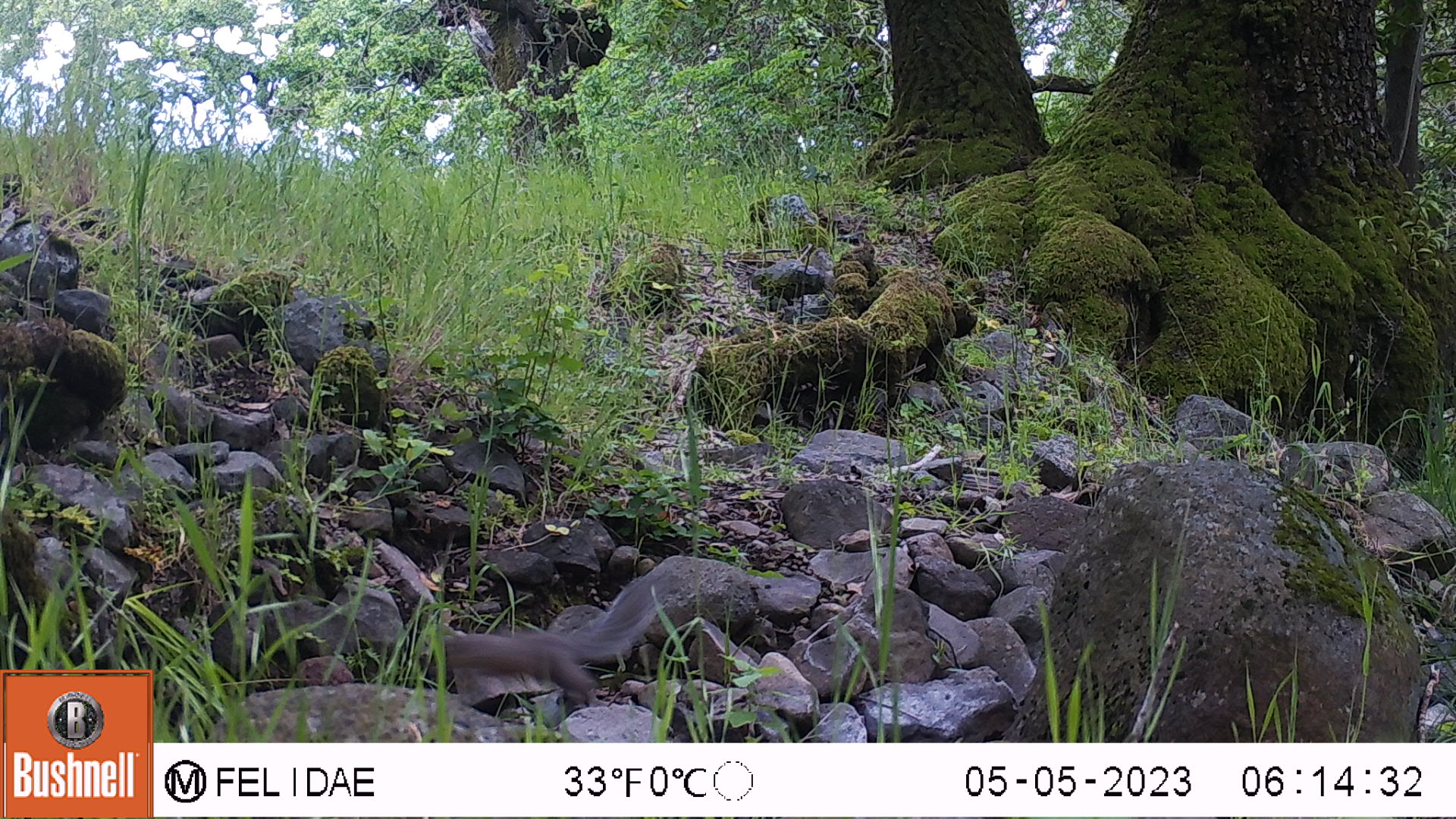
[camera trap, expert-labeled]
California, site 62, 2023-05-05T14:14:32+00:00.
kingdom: Animalia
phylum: Chordata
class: Mammalia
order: Rodentia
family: Sciuridae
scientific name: Sciuridae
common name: squirrel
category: unknown squirrel